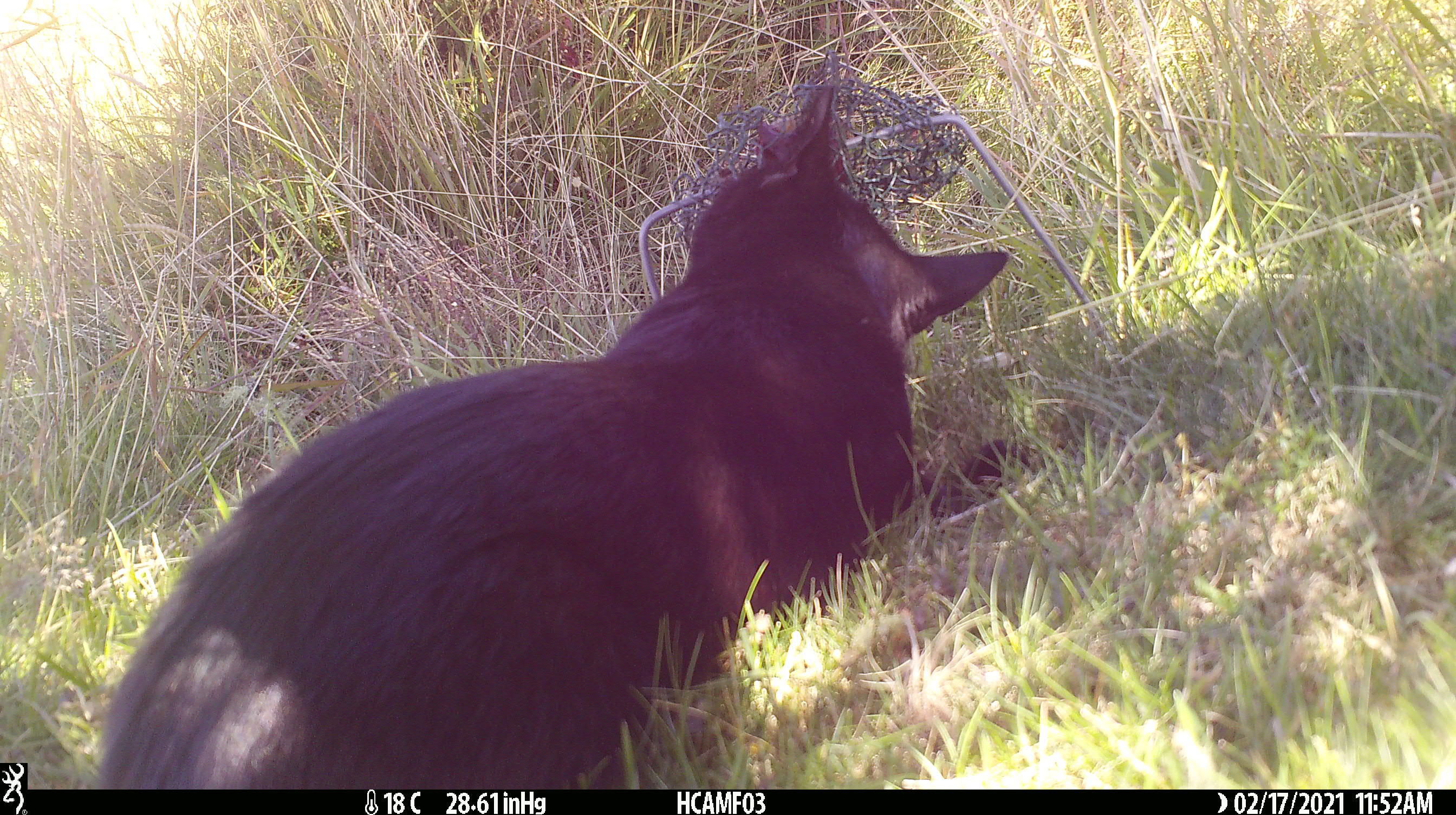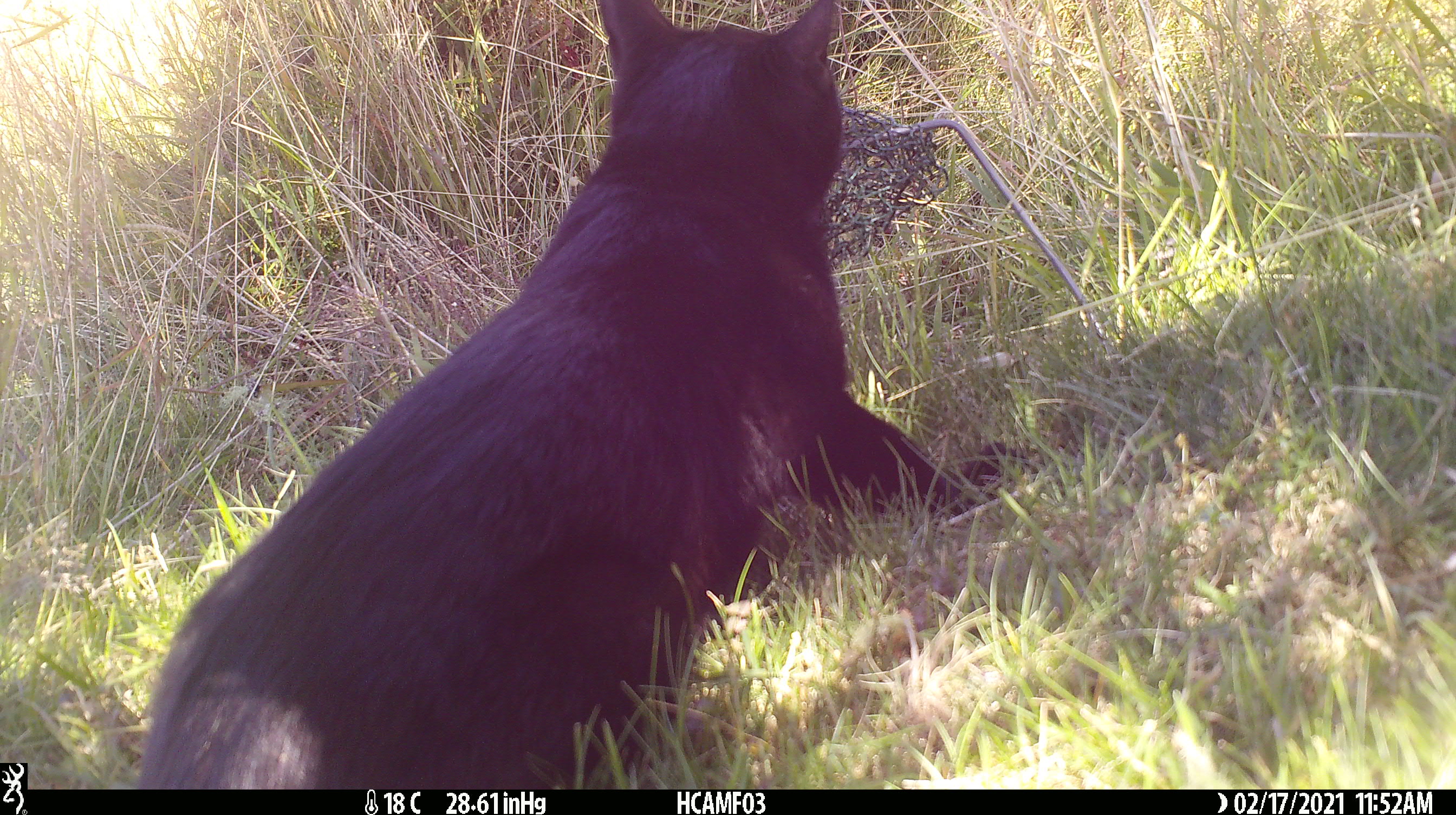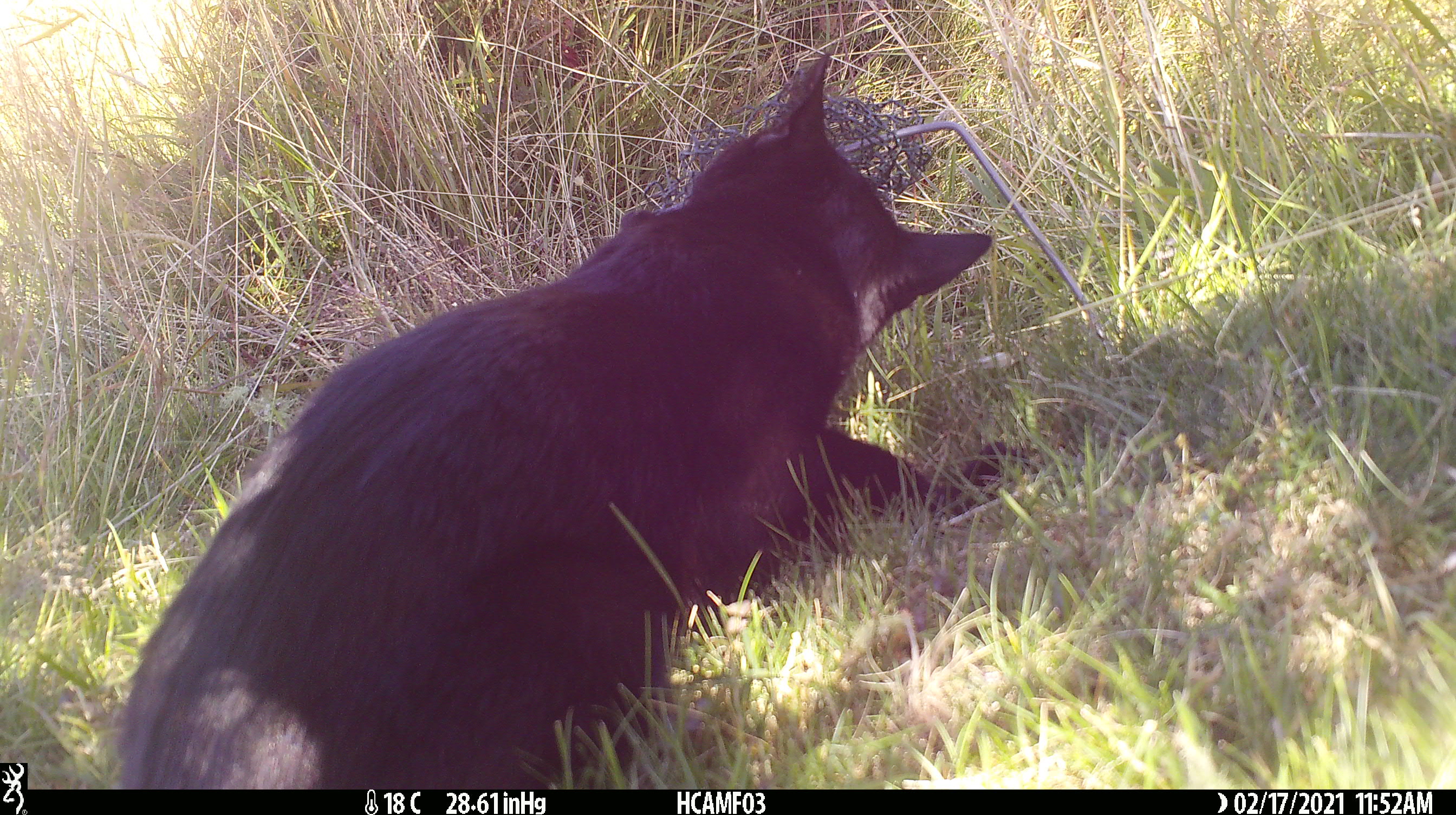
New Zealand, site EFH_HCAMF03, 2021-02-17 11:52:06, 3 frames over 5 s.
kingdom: Animalia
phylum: Chordata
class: Mammalia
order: Carnivora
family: Felidae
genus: Felis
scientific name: Felis catus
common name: domestic cat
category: cat